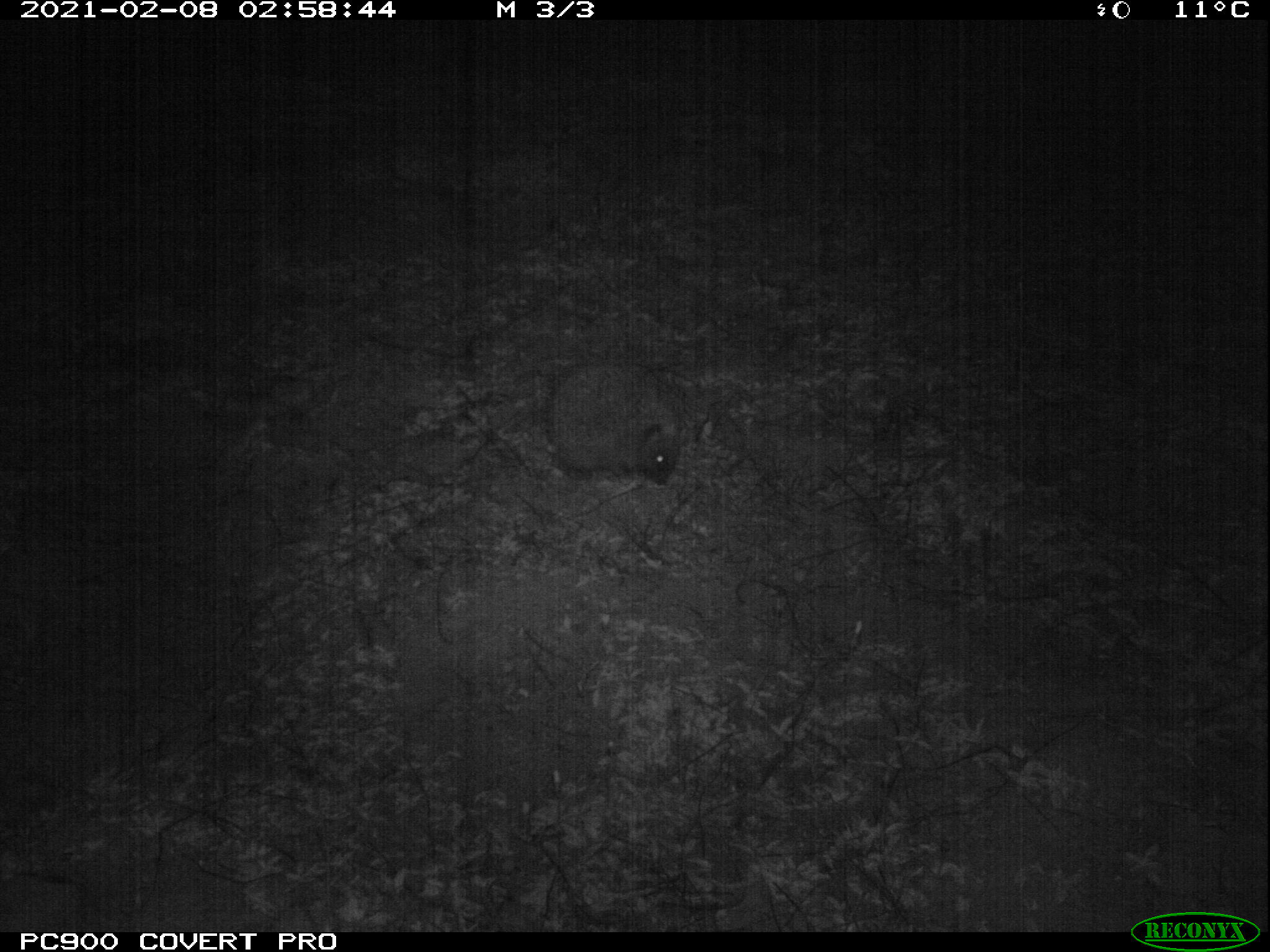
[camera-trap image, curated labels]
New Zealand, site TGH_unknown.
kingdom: Animalia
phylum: Chordata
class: Mammalia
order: Eulipotyphla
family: Erinaceidae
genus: Erinaceus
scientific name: Erinaceus europaeus europaeus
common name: european hedgehog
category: hedgehog